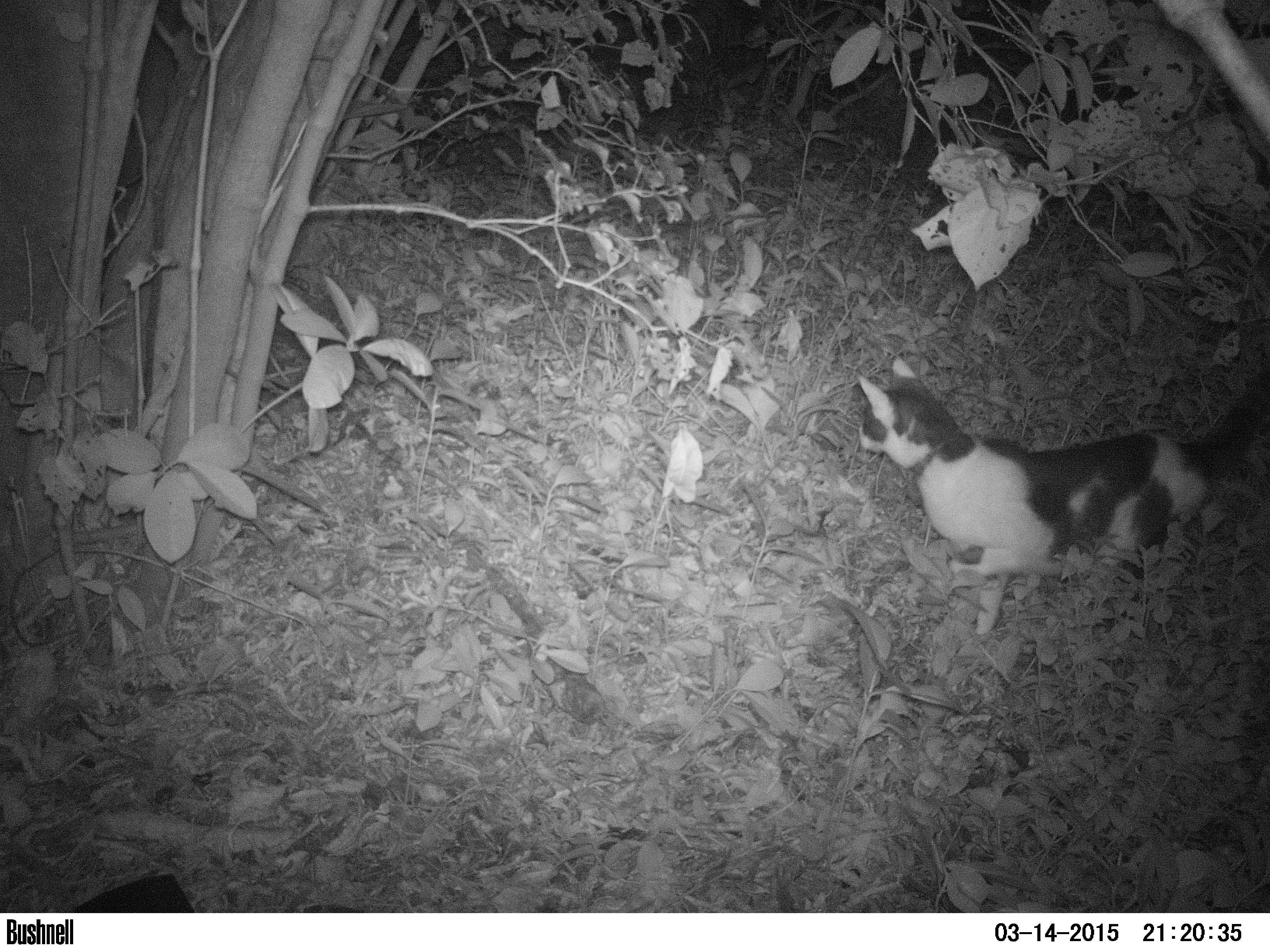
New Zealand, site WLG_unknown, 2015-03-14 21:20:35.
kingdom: Animalia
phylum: Chordata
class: Mammalia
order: Carnivora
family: Felidae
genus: Felis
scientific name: Felis catus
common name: domestic cat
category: cat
Cat (domestic cat) (Felis catus).